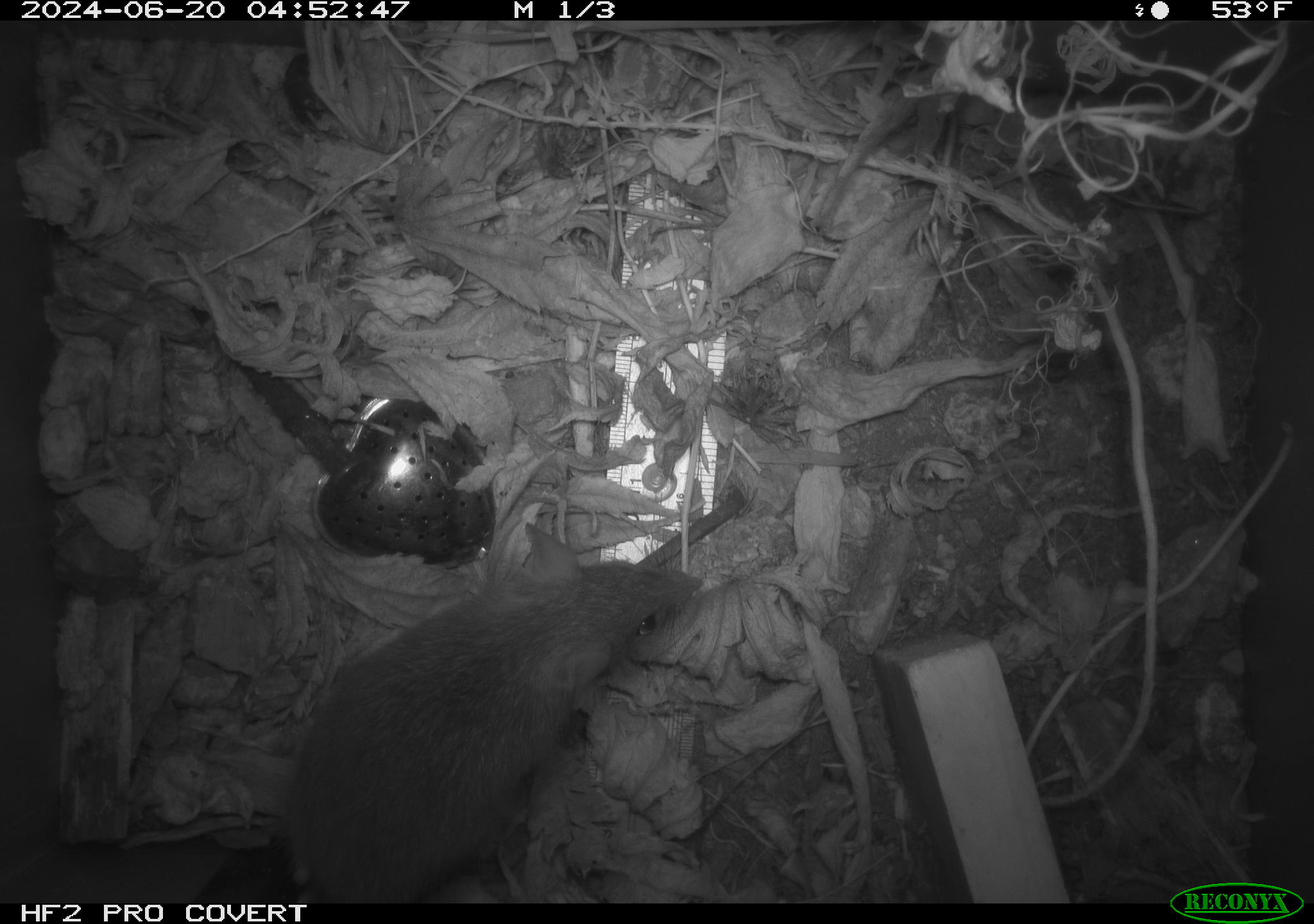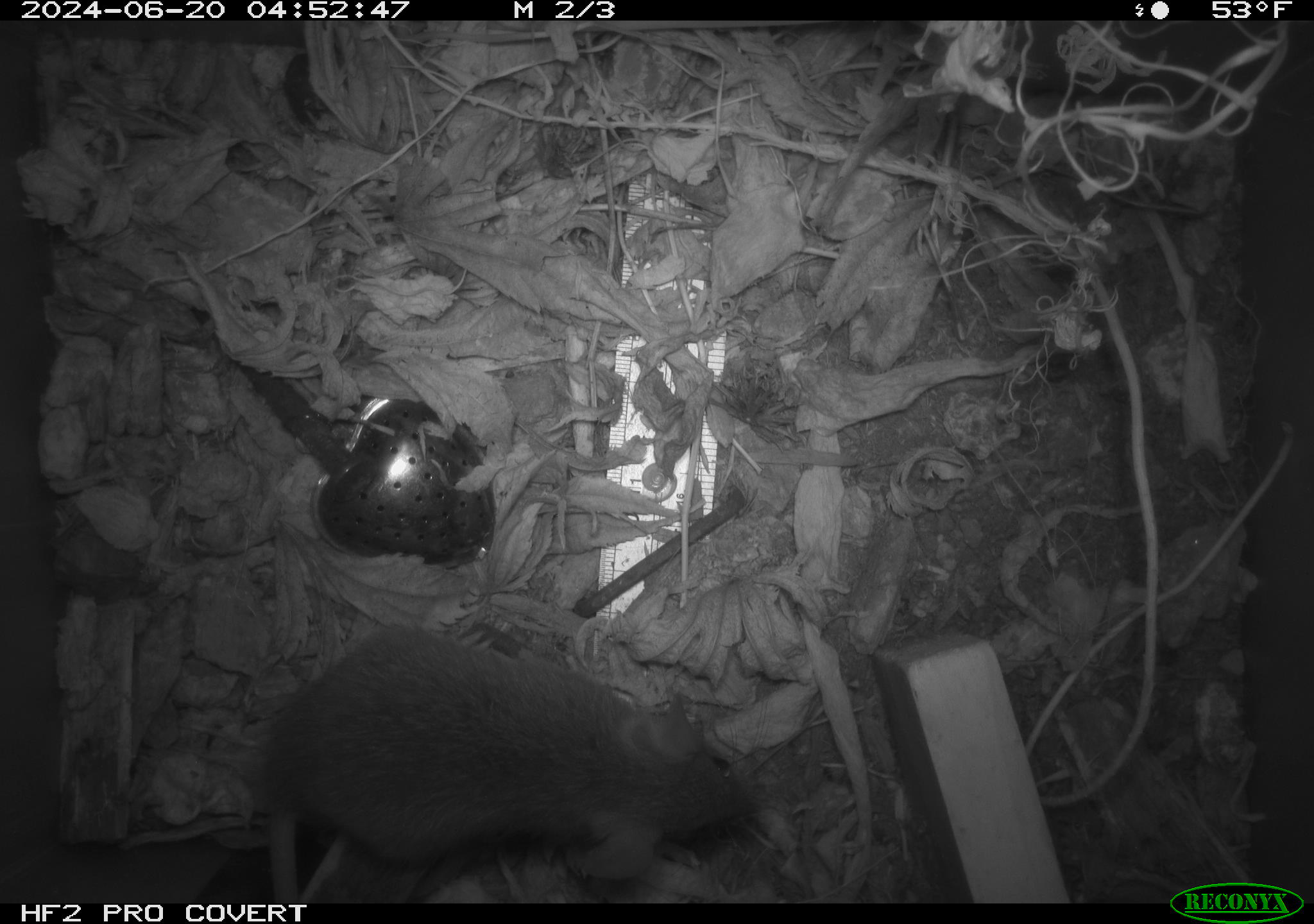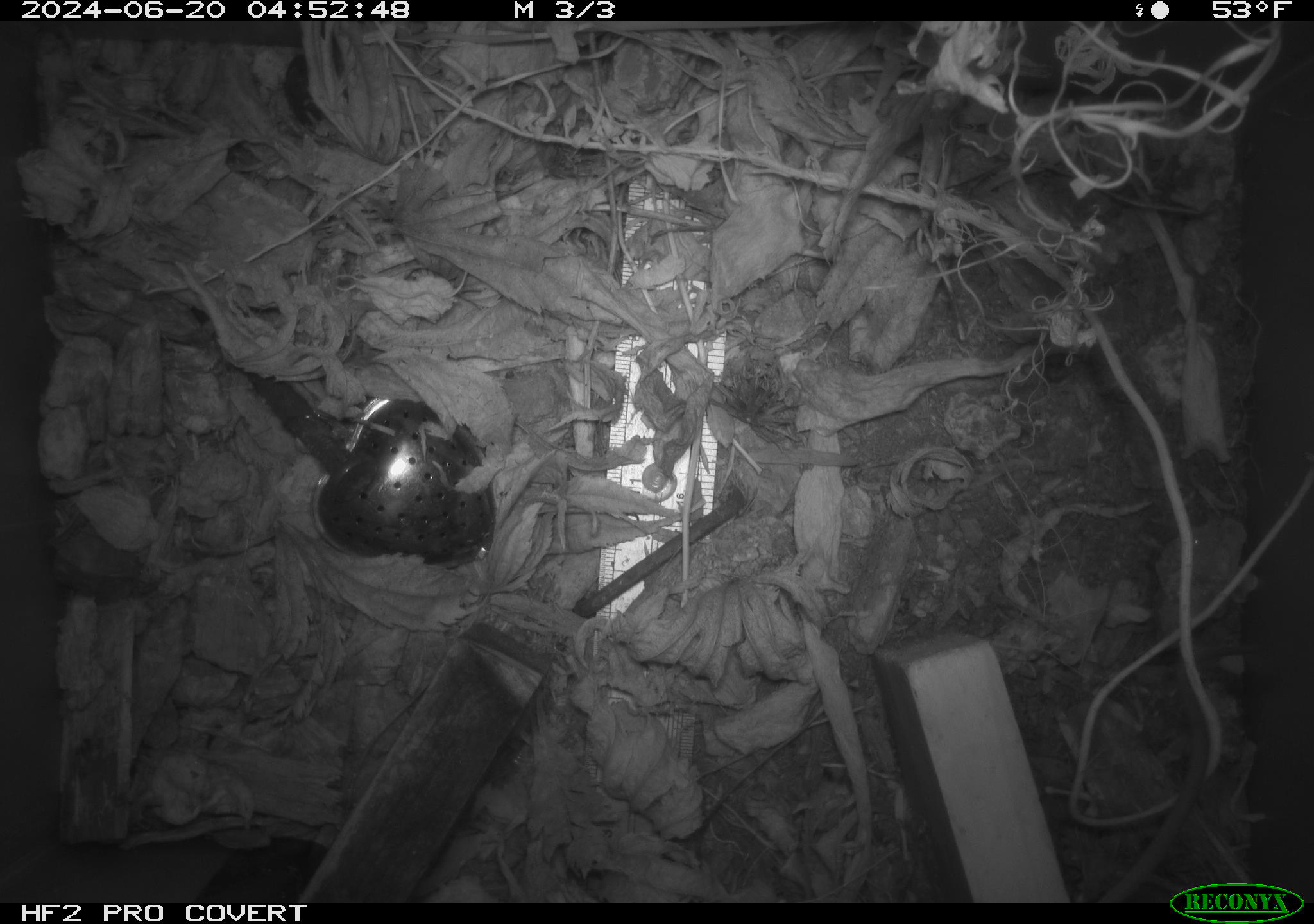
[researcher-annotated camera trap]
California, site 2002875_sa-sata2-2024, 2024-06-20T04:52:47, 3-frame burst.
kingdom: Animalia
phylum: Chordata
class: Mammalia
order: Rodentia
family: Muridae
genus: Rattus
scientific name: Rattus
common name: rat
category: rattus species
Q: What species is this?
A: Rattus species (rat) (Rattus).